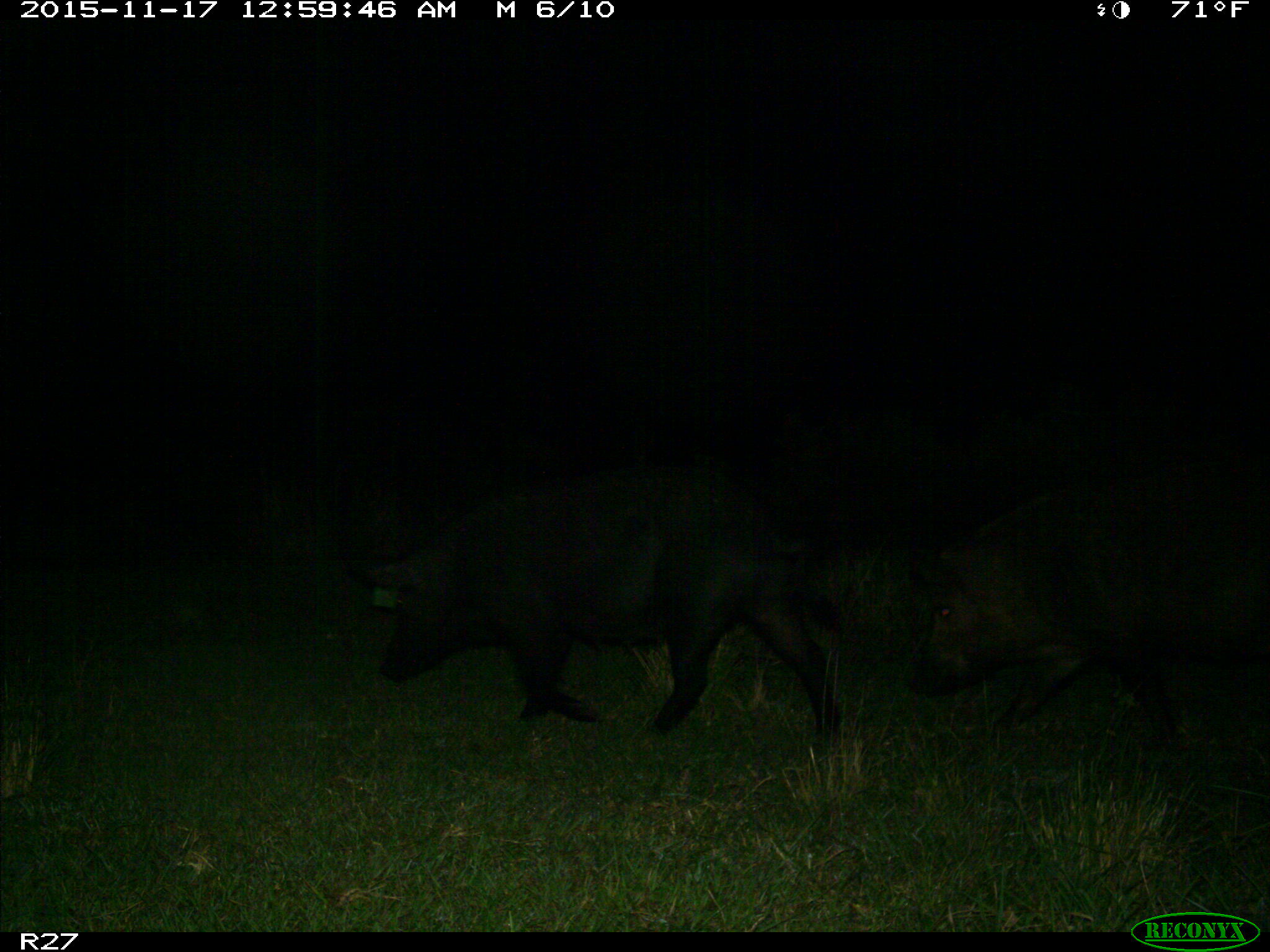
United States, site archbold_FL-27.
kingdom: Animalia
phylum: Chordata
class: Mammalia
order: Artiodactyla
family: Suidae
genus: Sus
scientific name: Sus scrofa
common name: wild boar